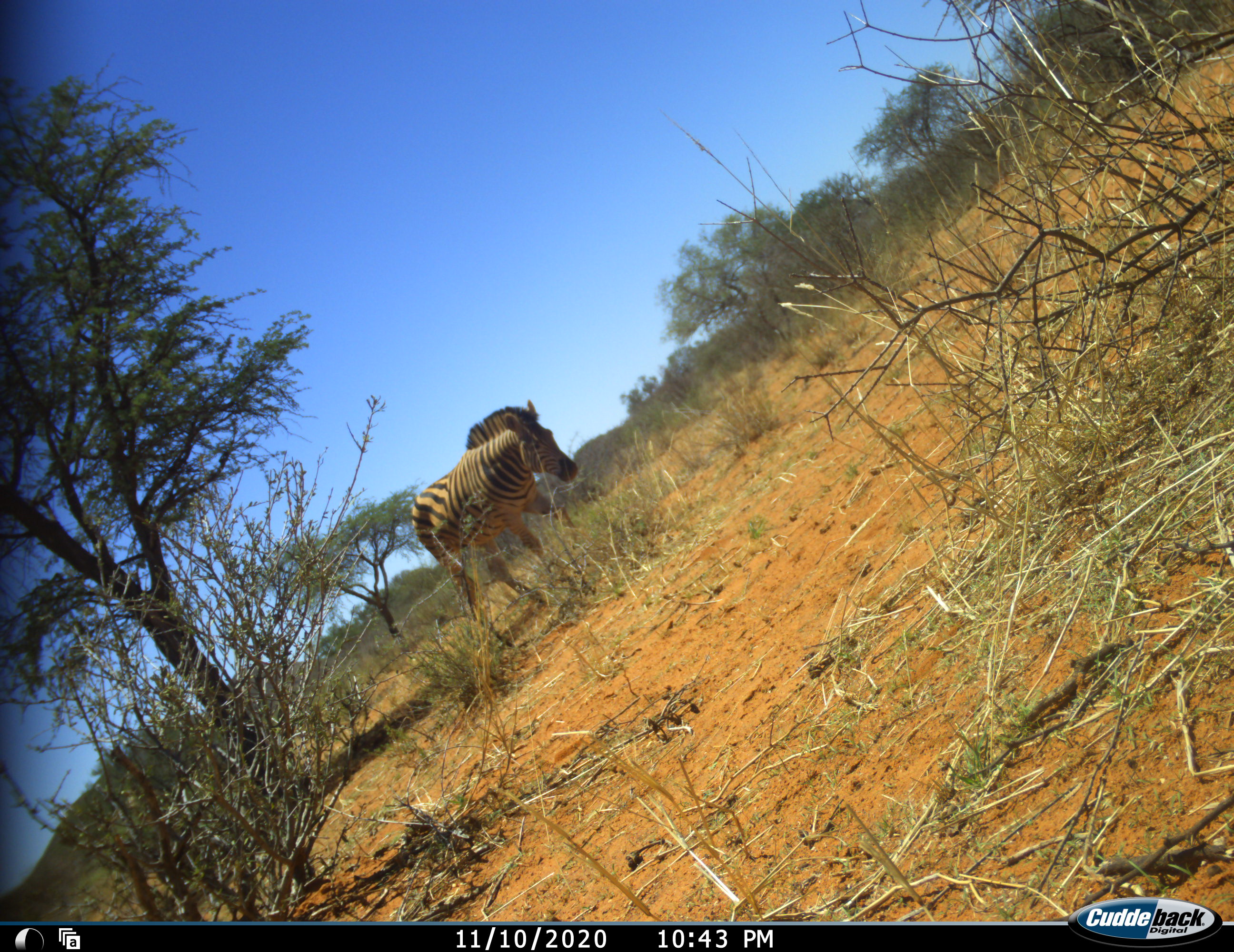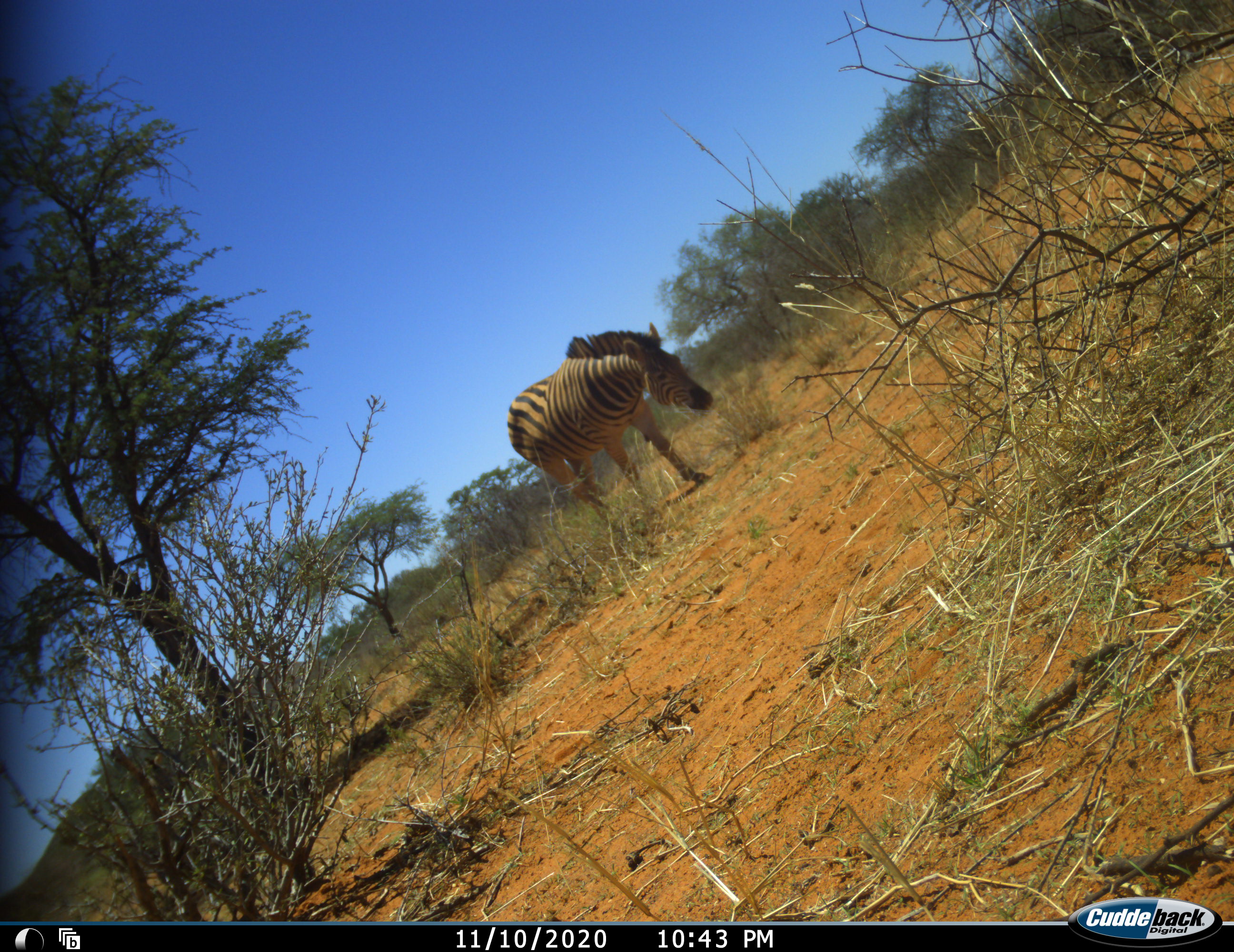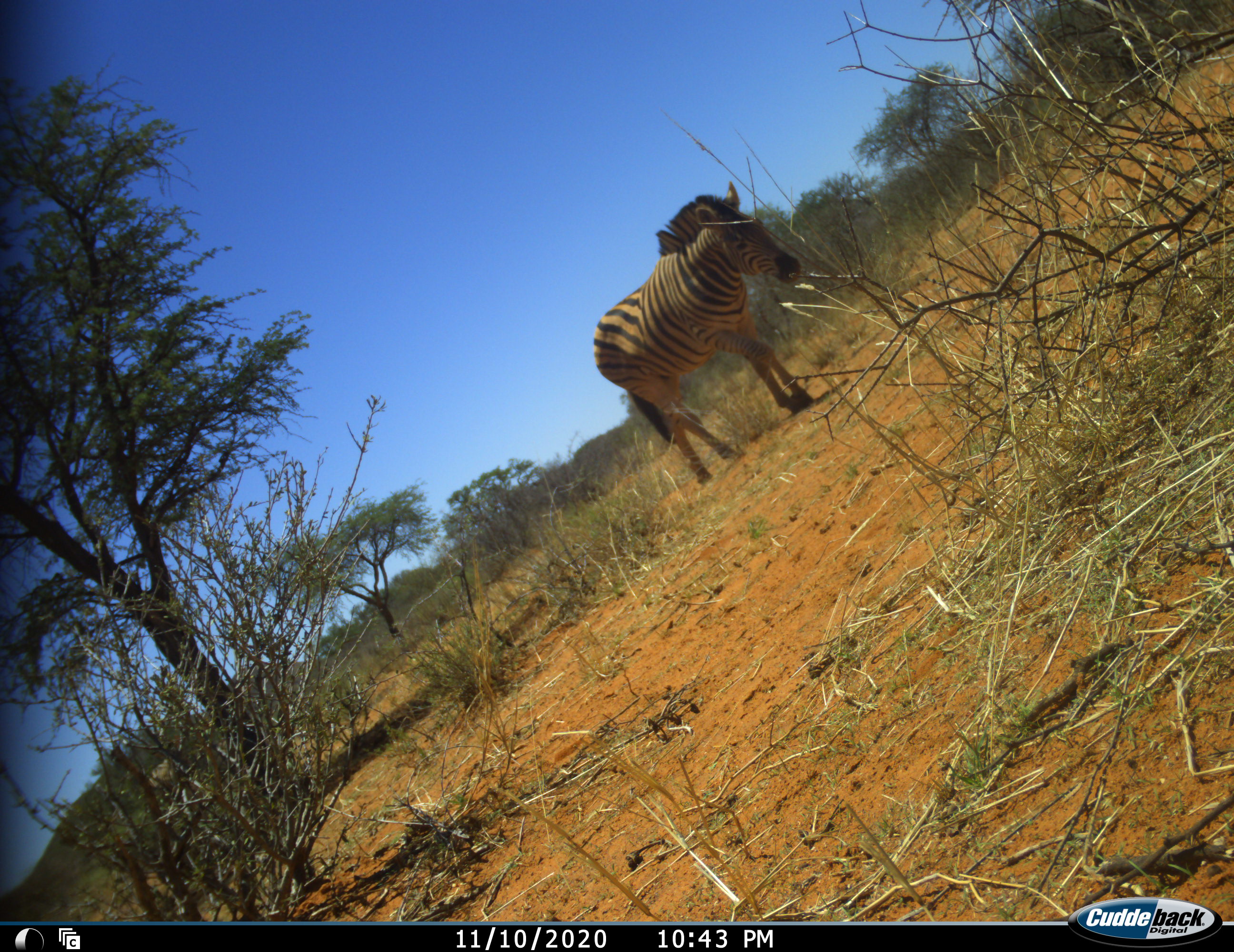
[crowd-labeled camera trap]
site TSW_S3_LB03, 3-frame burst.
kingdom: Animalia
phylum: Chordata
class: Mammalia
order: Perissodactyla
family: Equidae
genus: Equus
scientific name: Equus quagga burchellii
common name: burchell's zebra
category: zebraburchells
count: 1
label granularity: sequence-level